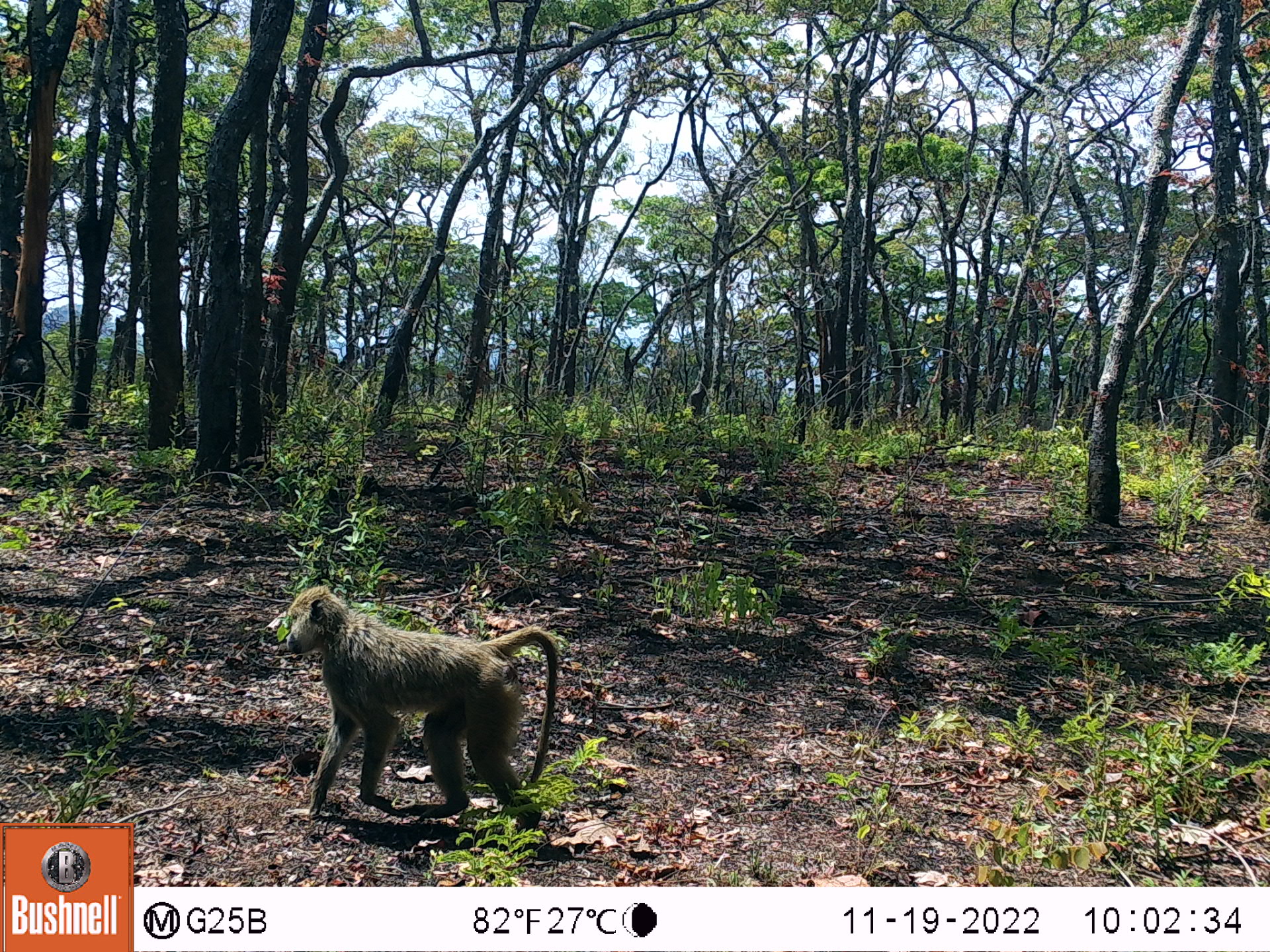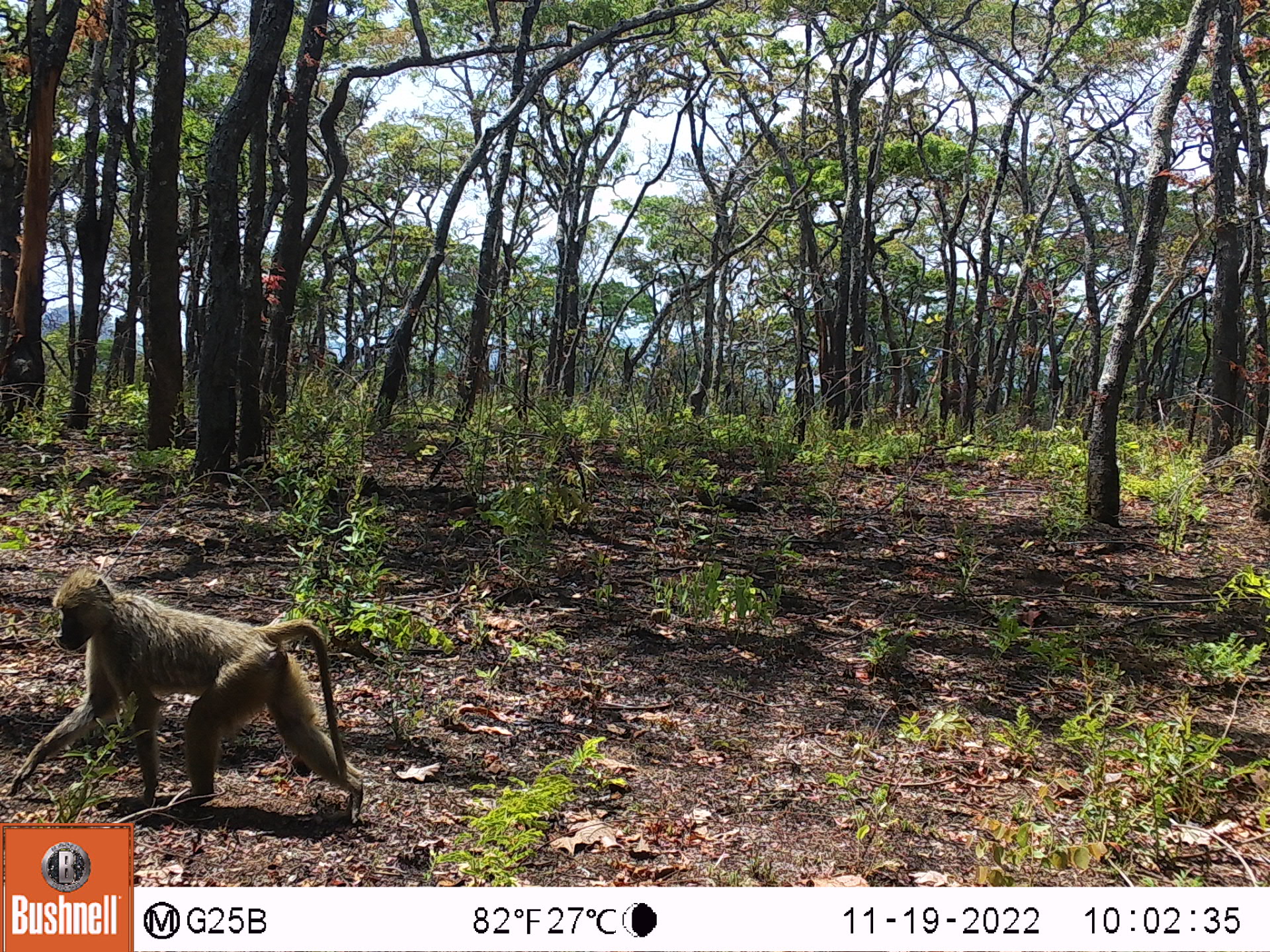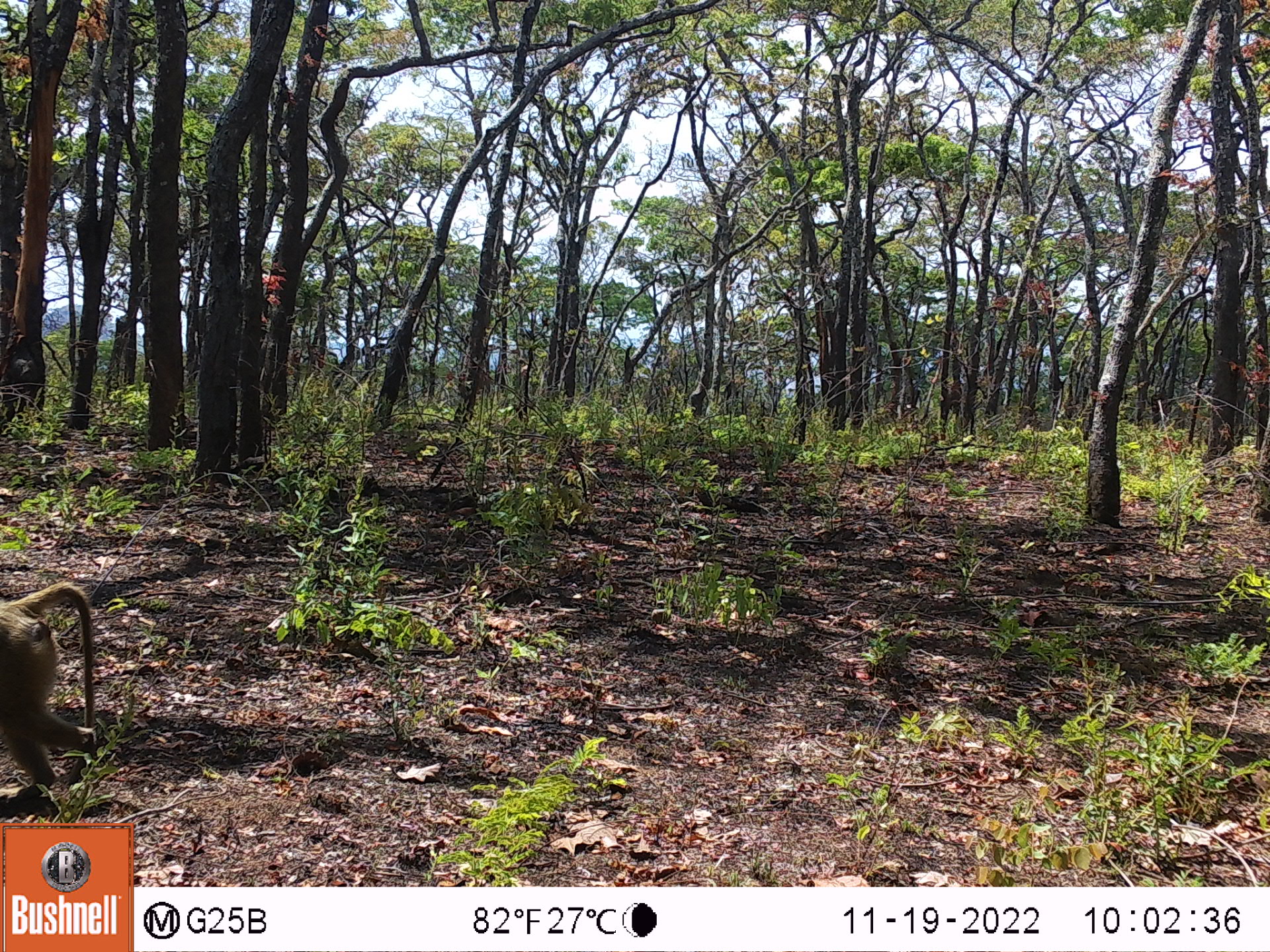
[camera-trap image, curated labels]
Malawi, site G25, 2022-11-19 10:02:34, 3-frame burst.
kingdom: Animalia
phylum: Chordata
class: Mammalia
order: Primates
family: Cercopithecidae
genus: Papio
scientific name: Papio cynocephalus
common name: yellow baboon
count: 1